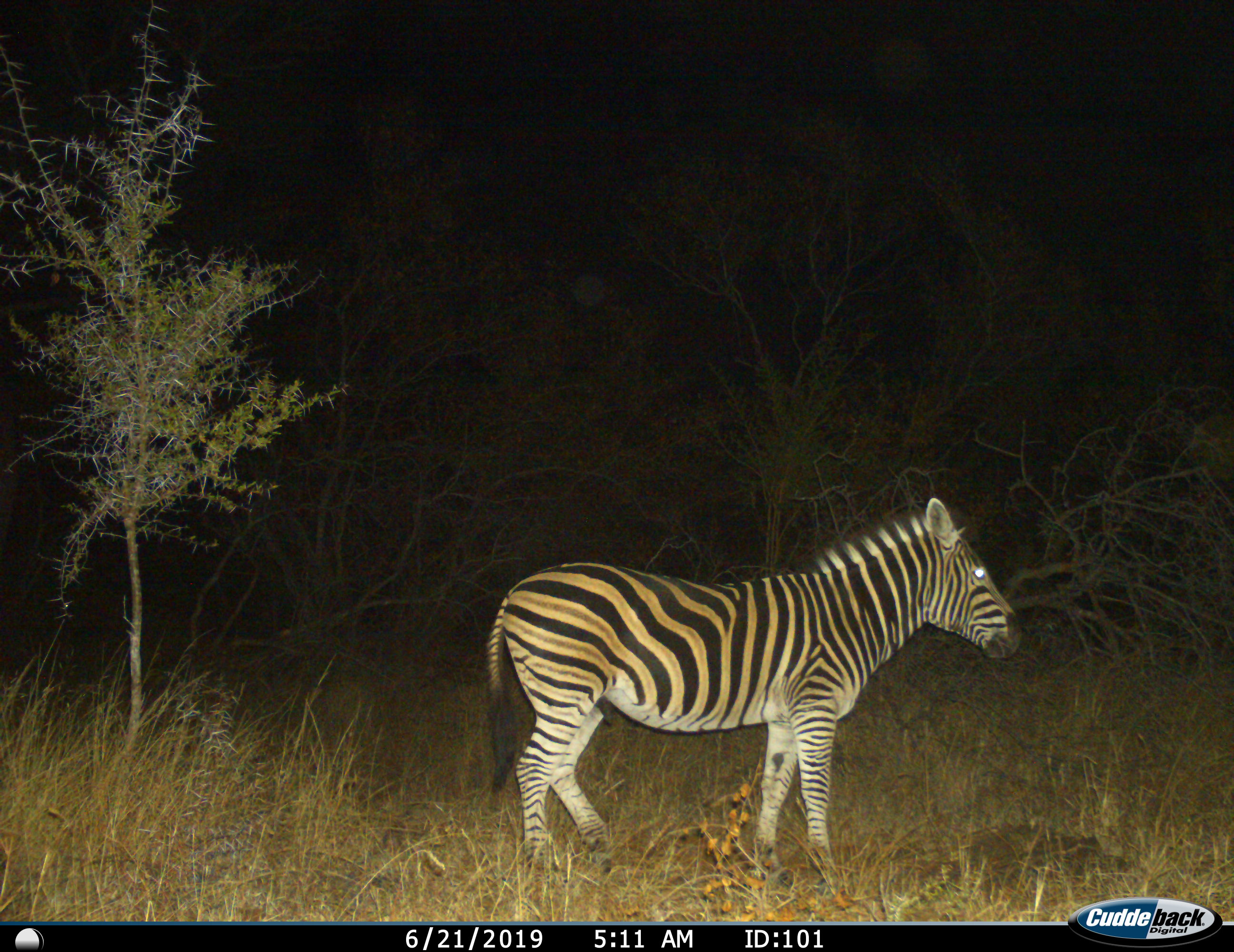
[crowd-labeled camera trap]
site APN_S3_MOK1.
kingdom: Animalia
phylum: Chordata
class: Mammalia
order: Perissodactyla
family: Equidae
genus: Equus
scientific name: Equus quagga burchellii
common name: burchell's zebra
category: zebraburchells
Zebraburchells (burchell's zebra) (Equus quagga burchellii), count 1. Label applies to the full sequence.